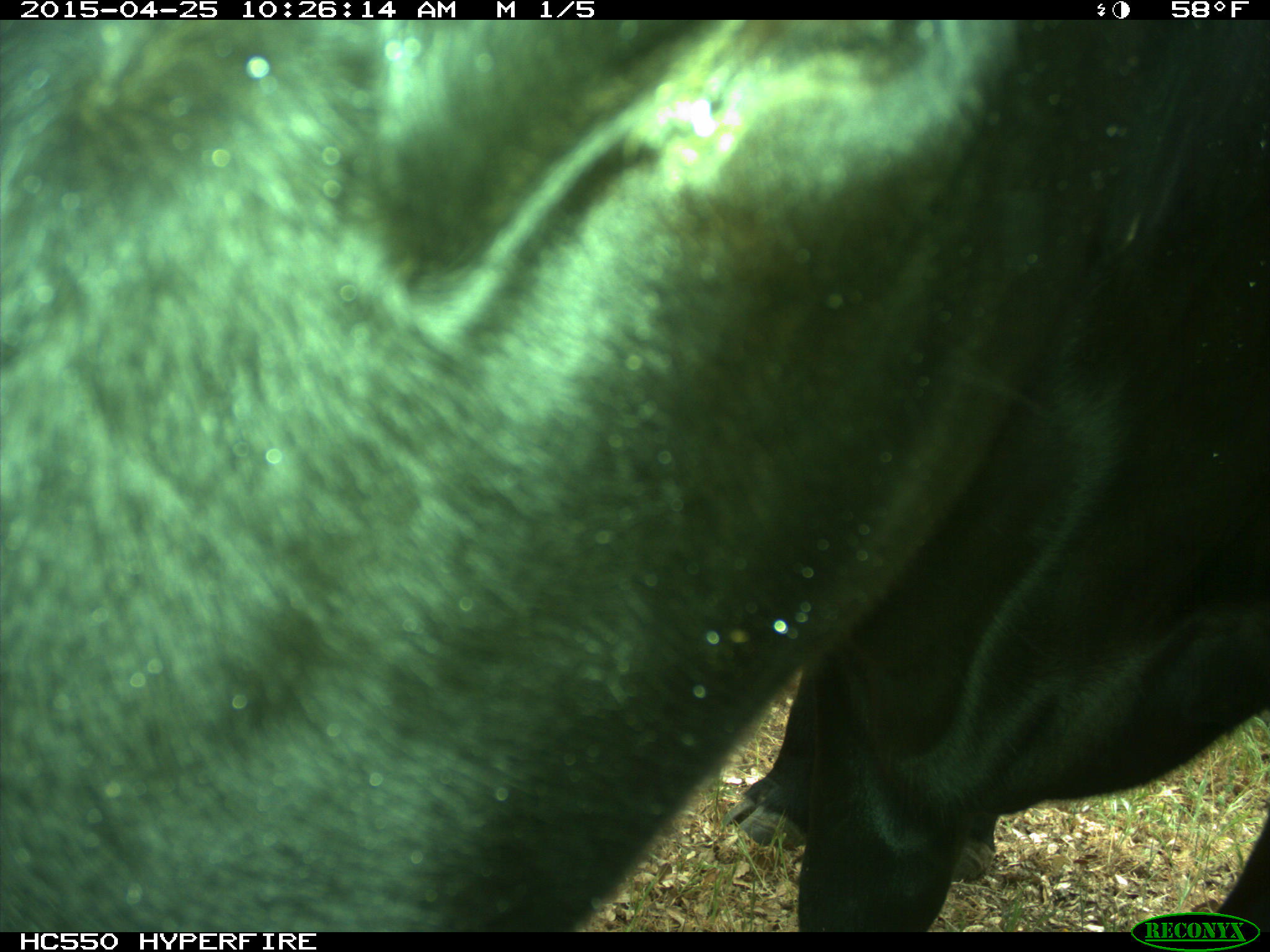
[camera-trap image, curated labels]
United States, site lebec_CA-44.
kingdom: Animalia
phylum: Chordata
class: Mammalia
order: Artiodactyla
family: Suidae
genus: Sus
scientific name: Sus scrofa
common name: wild boar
Sus scrofa (wild boar).